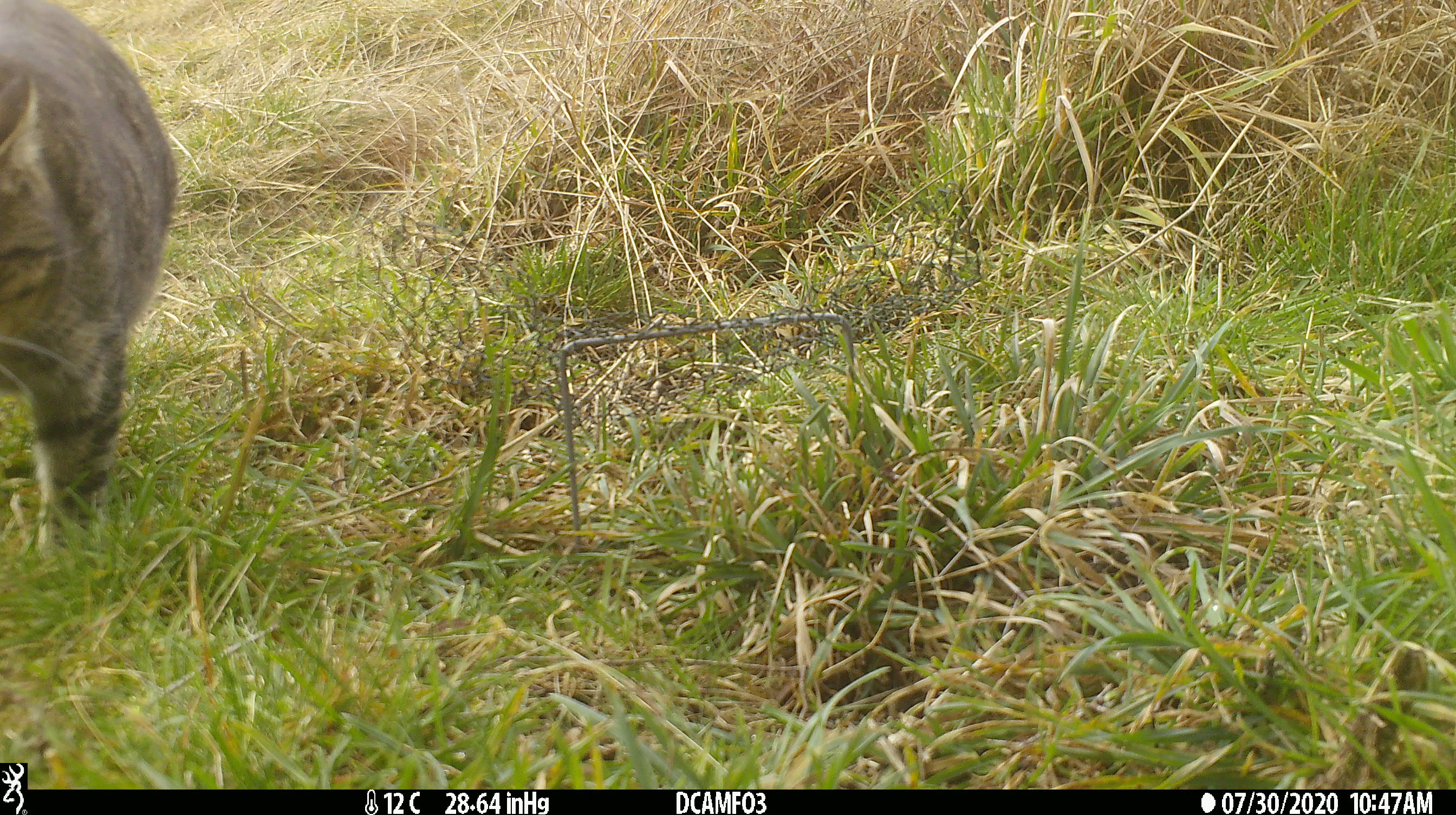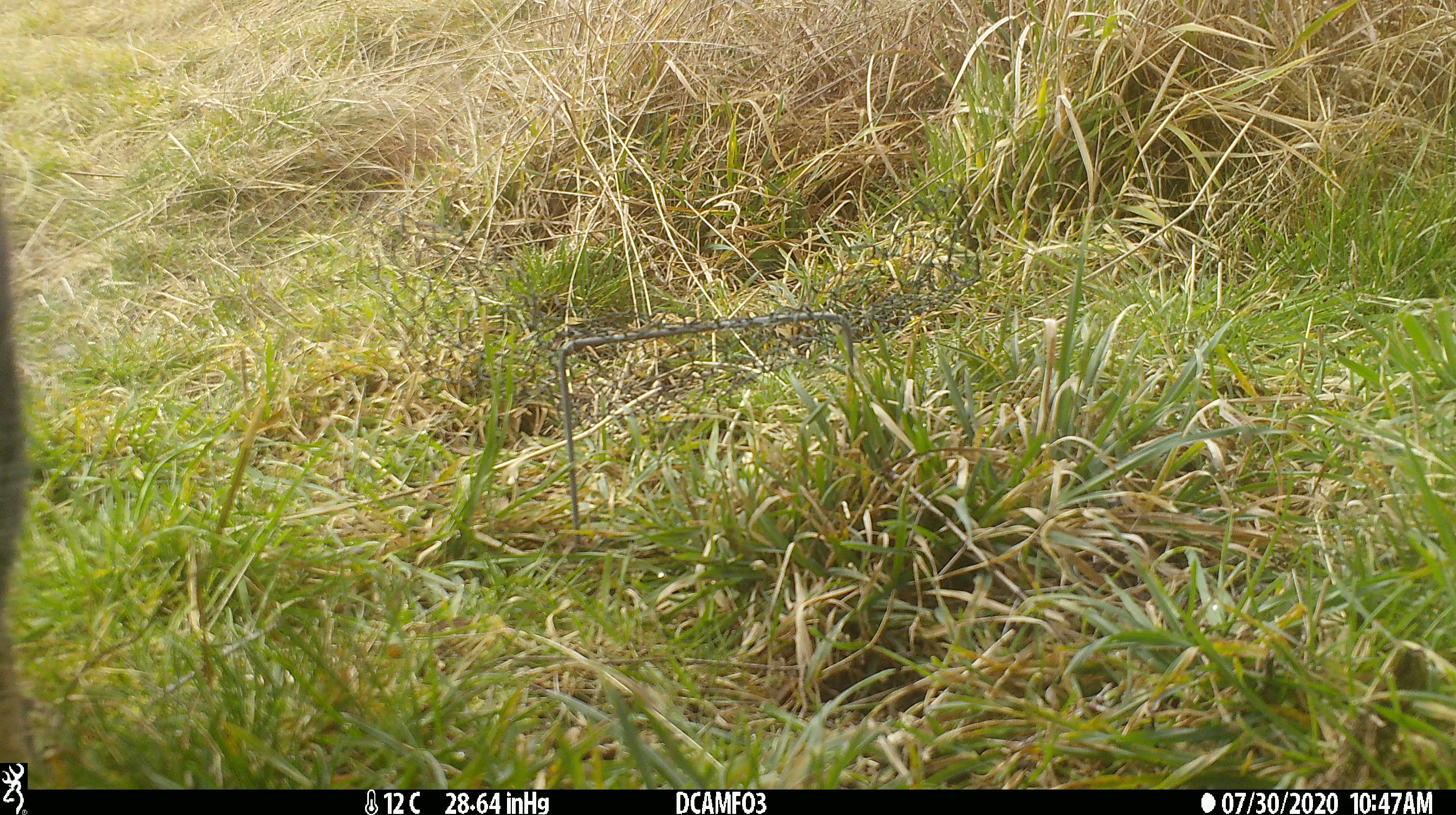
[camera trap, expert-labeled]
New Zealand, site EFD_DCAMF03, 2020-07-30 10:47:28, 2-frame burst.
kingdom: Animalia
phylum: Chordata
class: Mammalia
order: Carnivora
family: Felidae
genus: Felis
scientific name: Felis catus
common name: domestic cat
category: cat